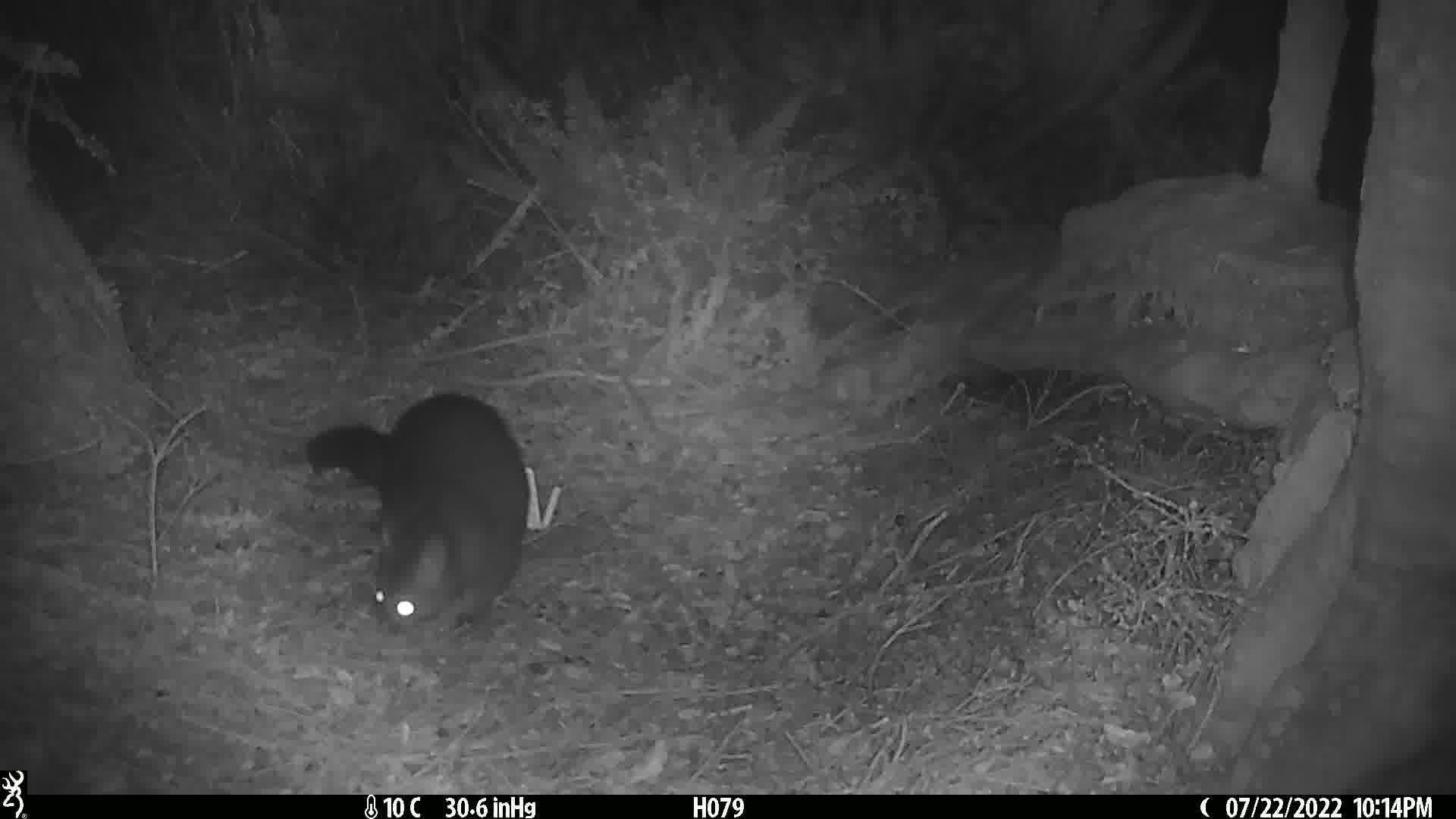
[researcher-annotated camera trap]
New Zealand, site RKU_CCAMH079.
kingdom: Animalia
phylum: Chordata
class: Mammalia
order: Diprotodontia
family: Phalangeridae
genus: Trichosurus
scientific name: Trichosurus vulpecula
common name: common brushtail possum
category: possum